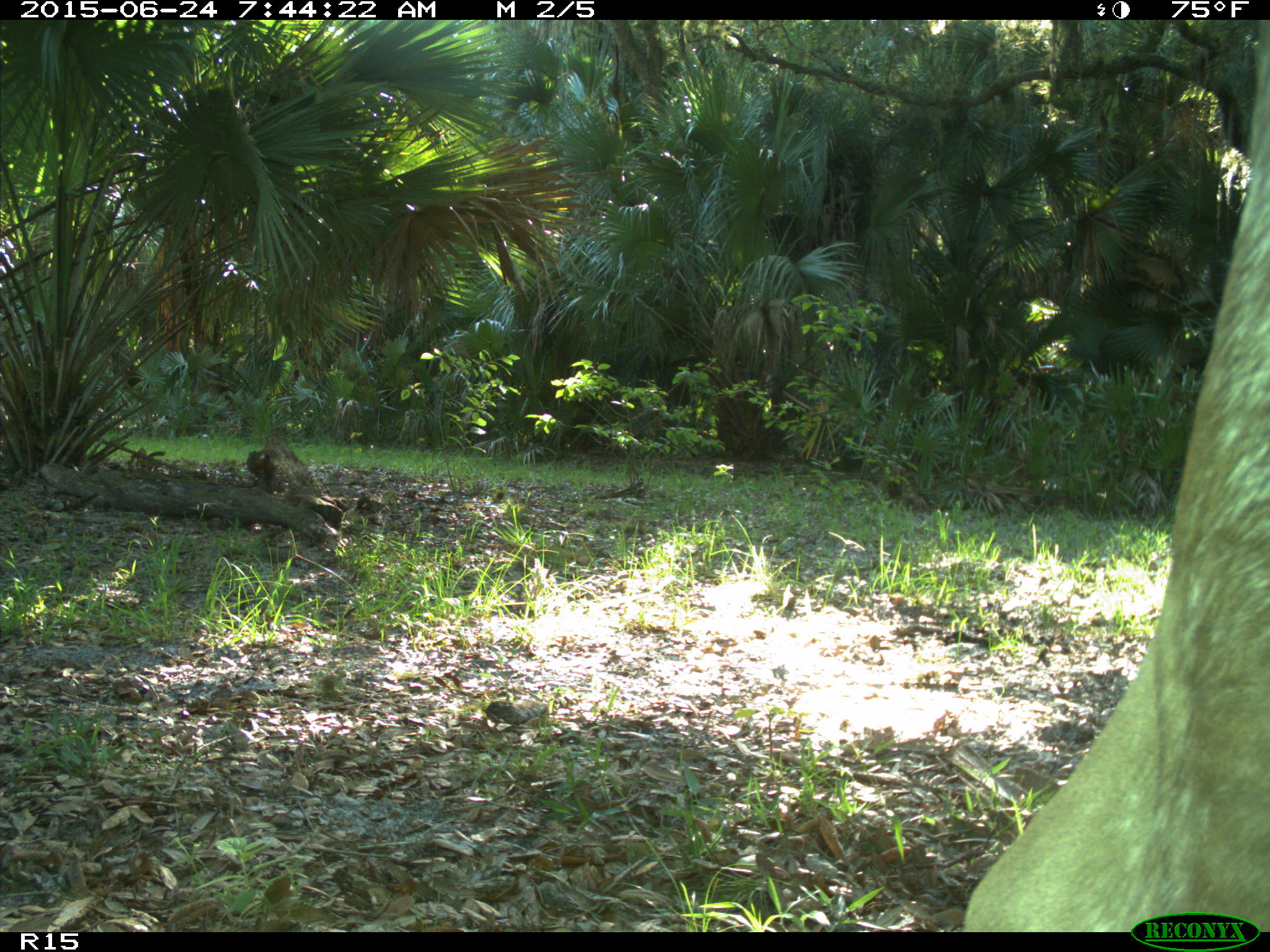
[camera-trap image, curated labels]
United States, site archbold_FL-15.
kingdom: Animalia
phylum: Chordata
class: Mammalia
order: Artiodactyla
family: Bovidae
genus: Bos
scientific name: Bos taurus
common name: domestic cow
Bos taurus (domestic cow).